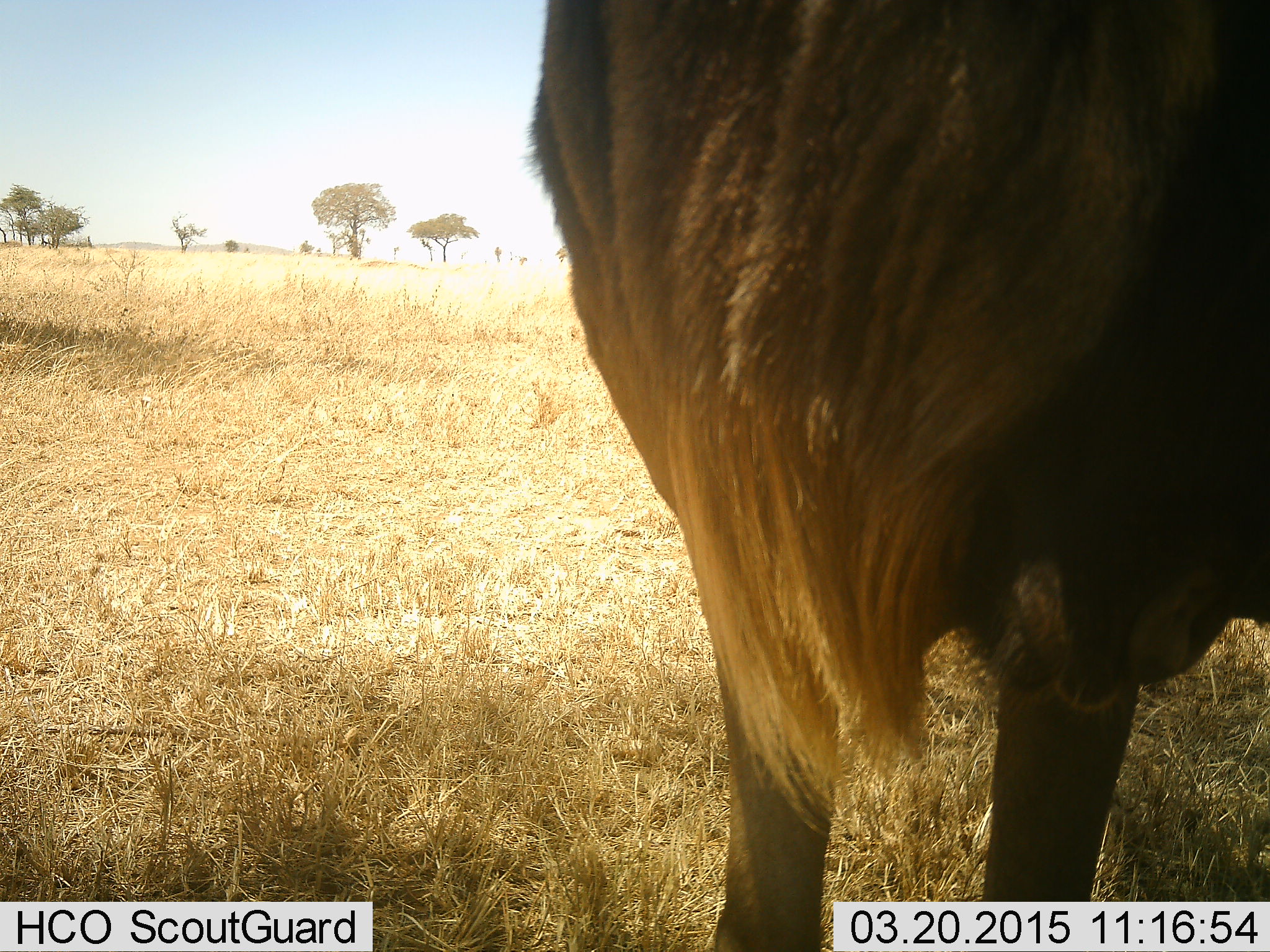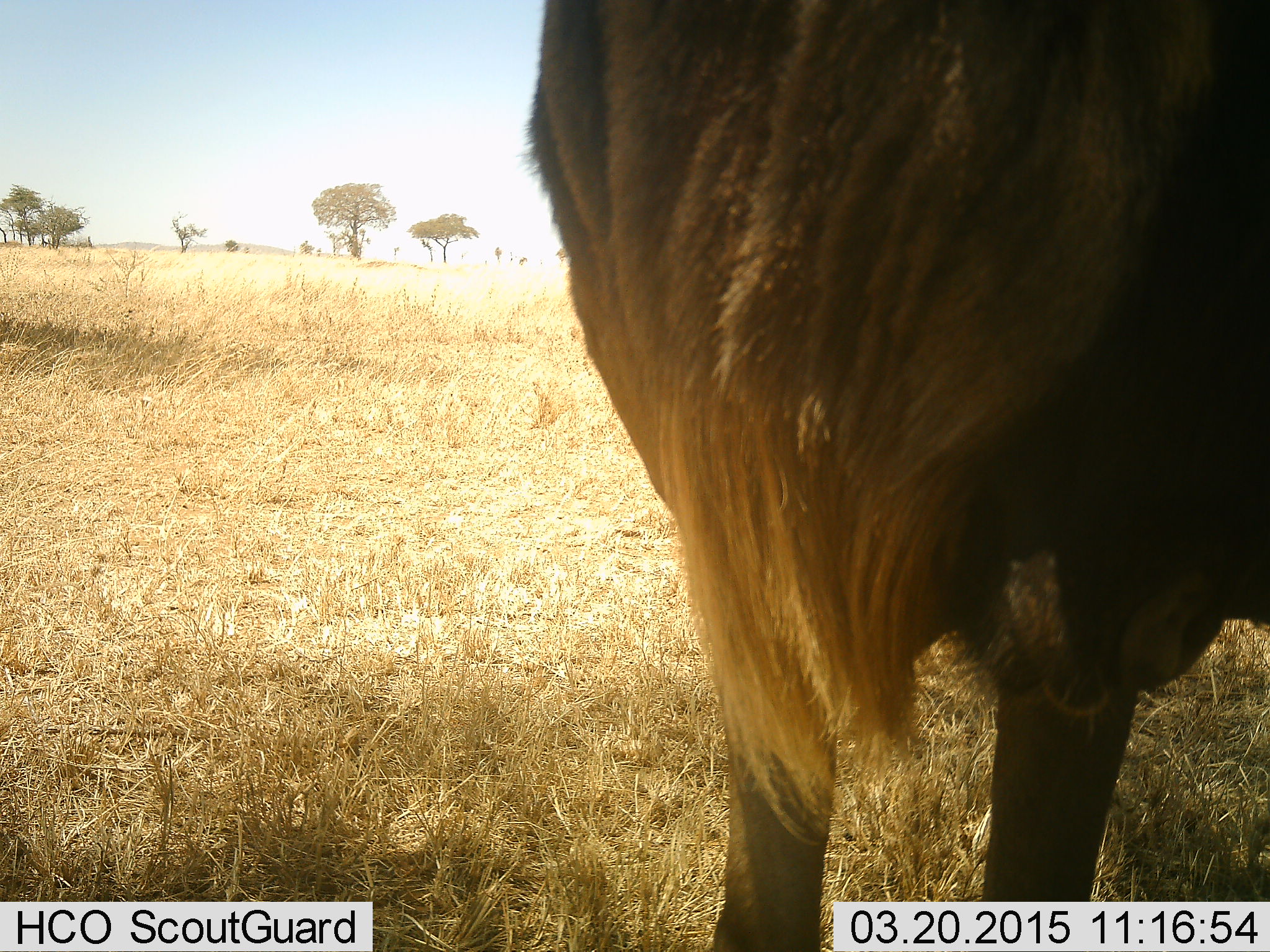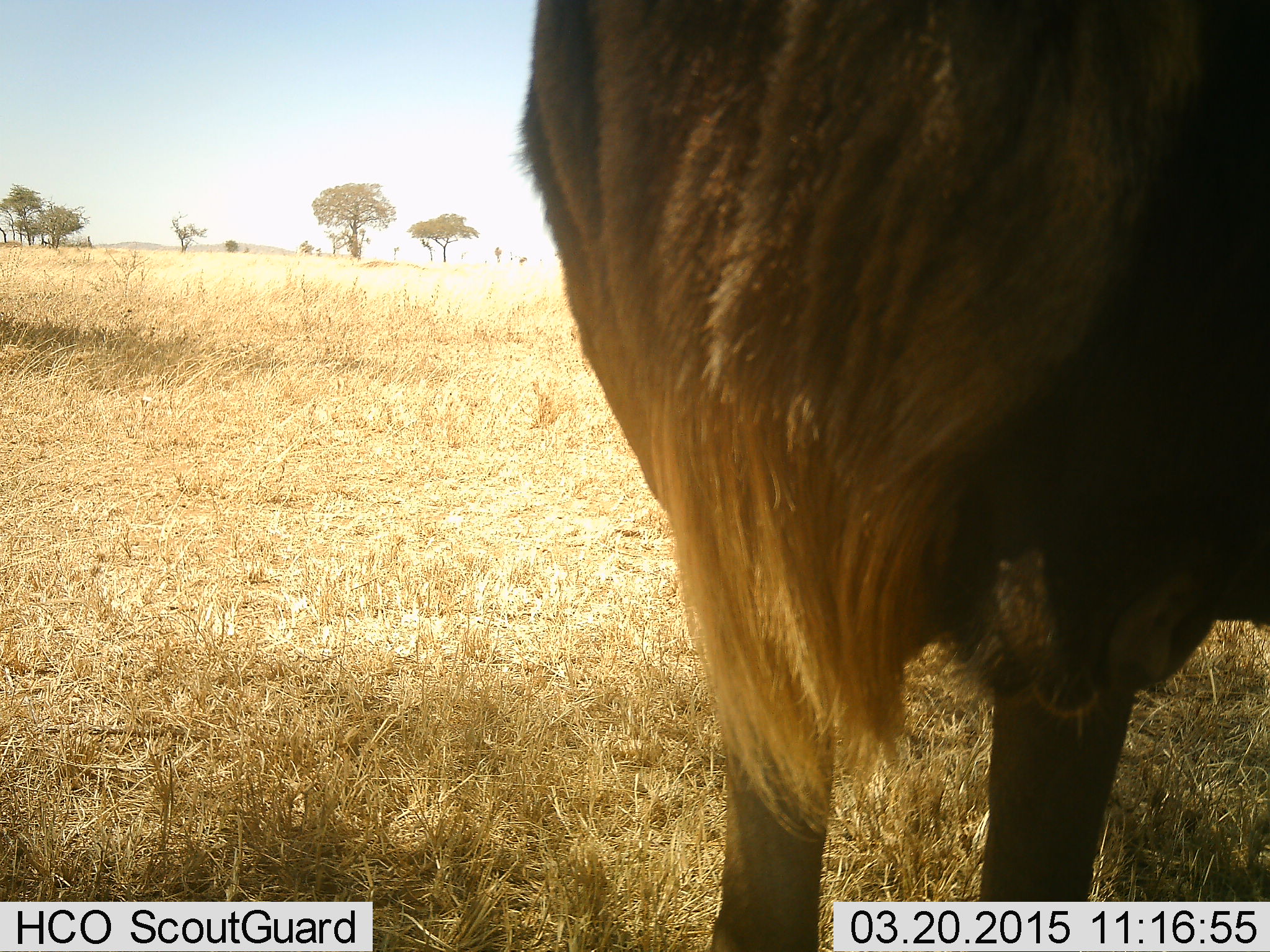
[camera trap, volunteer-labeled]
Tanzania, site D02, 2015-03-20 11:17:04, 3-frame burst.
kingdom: Animalia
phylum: Chordata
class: Mammalia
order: Artiodactyla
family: Bovidae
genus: Connochaetes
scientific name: Connochaetes taurinus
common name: blue wildebeest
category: wildebeest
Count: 1.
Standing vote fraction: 100%.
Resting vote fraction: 0%.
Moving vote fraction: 0%.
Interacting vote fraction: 0%.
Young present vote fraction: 0%.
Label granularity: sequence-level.